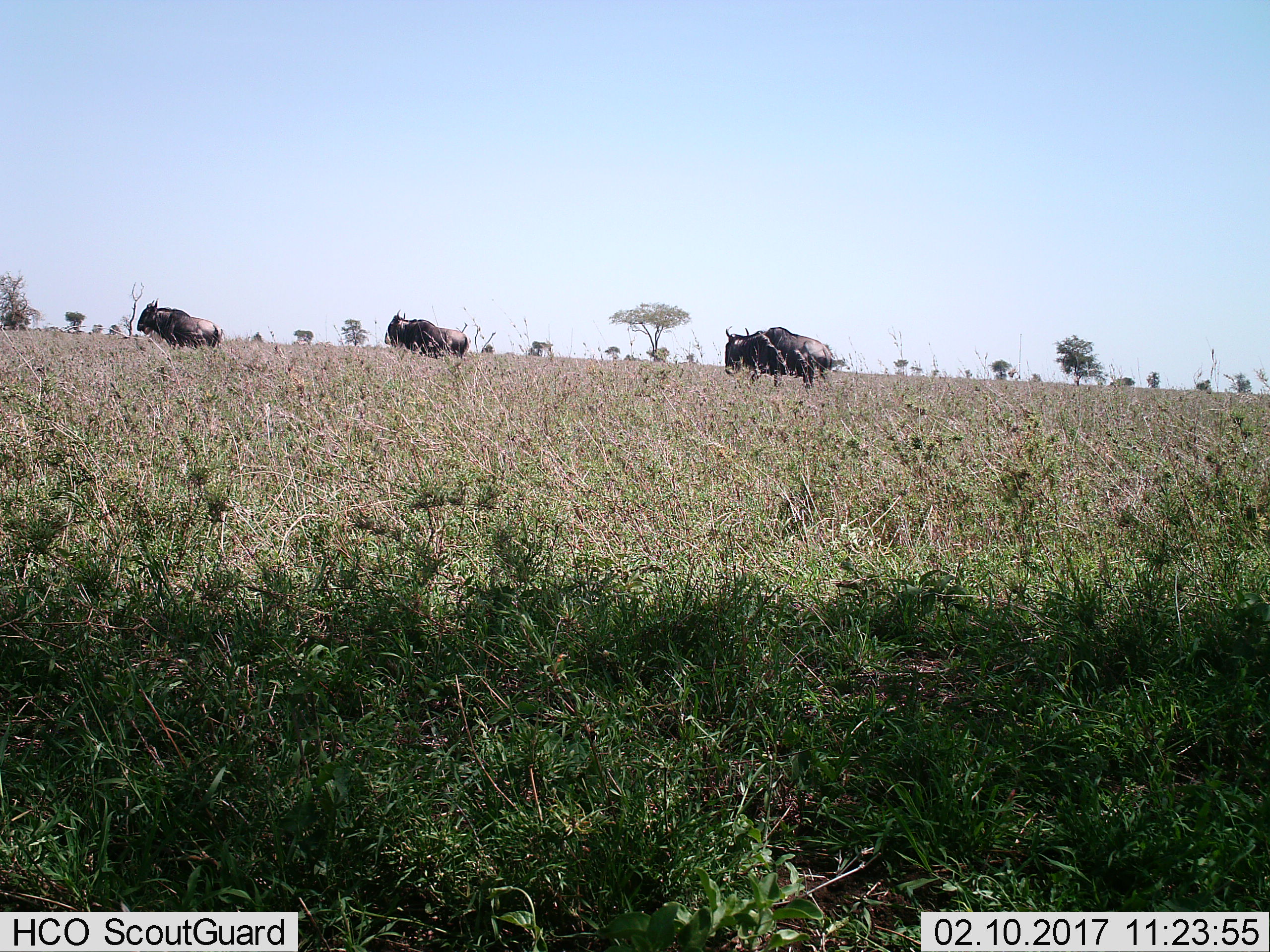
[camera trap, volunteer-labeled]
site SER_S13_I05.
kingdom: Animalia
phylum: Chordata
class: Mammalia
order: Artiodactyla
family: Bovidae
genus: Connochaetes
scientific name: Connochaetes taurinus taurinus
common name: blue wildebeest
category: wildebeestblue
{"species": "wildebeestblue (blue wildebeest) (Connochaetes taurinus taurinus)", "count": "3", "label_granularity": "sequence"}